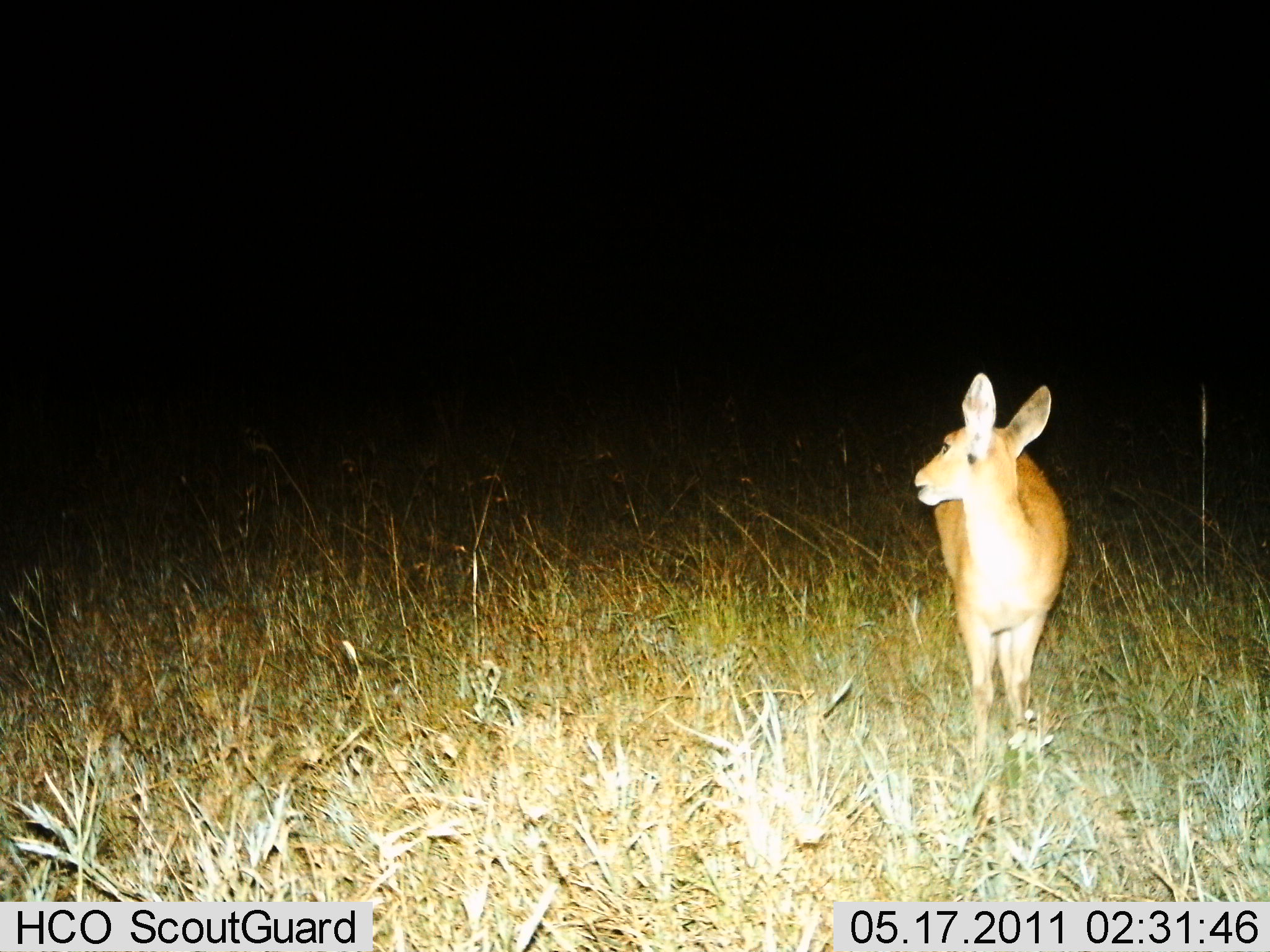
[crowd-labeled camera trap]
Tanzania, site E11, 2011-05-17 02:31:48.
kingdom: Animalia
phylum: Chordata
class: Mammalia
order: Artiodactyla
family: Bovidae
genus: Redunca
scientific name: Redunca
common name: reedbuck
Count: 1.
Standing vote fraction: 100%.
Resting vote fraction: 0%.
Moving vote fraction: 0%.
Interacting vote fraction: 0%.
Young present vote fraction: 0%.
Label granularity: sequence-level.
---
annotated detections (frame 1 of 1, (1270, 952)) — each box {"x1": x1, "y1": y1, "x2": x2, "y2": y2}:
animal: {"x1": 907, "y1": 369, "x2": 1074, "y2": 773}